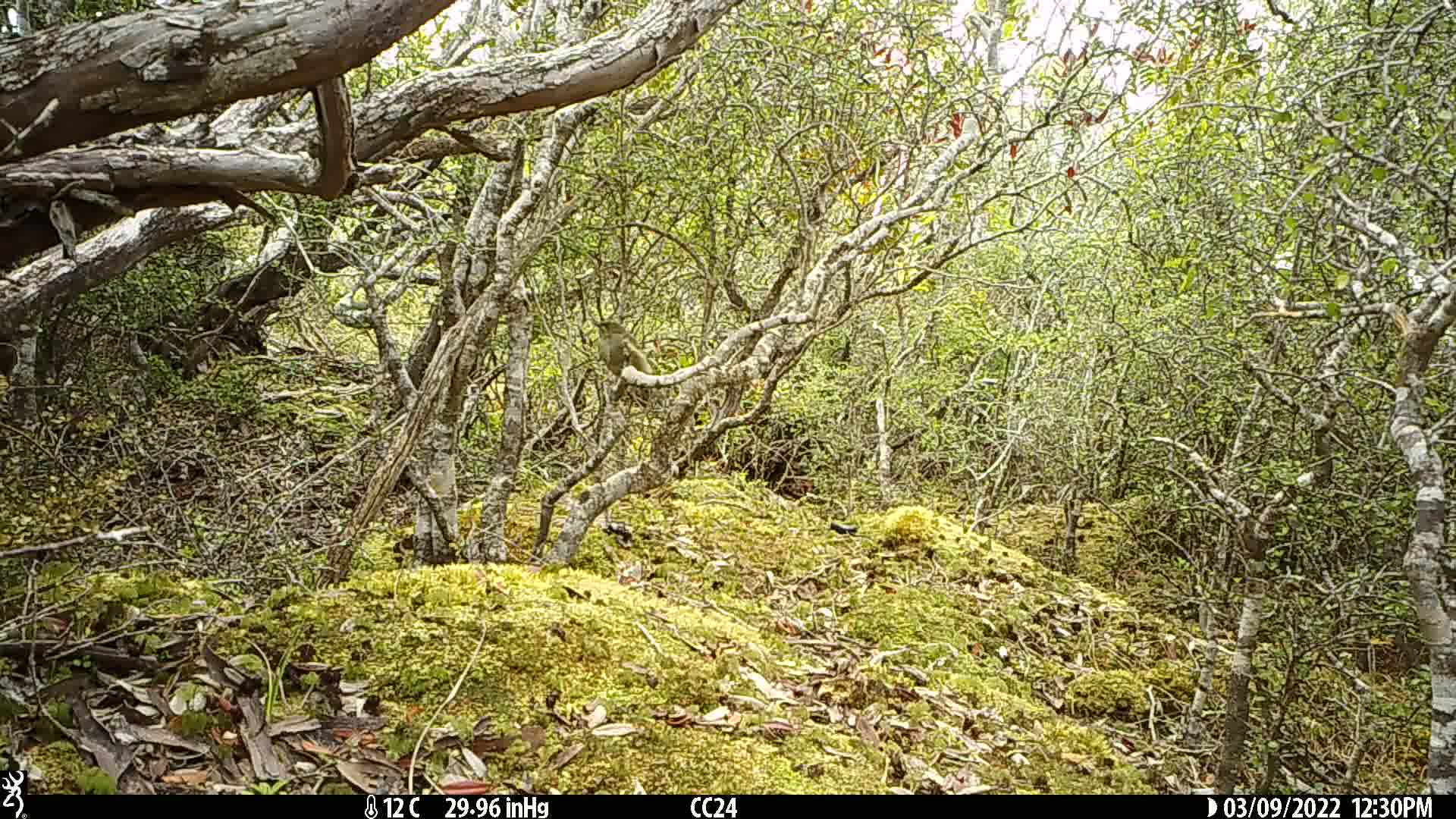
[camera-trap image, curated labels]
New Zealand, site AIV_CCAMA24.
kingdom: Animalia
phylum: Chordata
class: Aves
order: Passeriformes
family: Meliphagidae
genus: Anthornis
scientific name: Anthornis melanura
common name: new zealand bellbird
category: bellbird